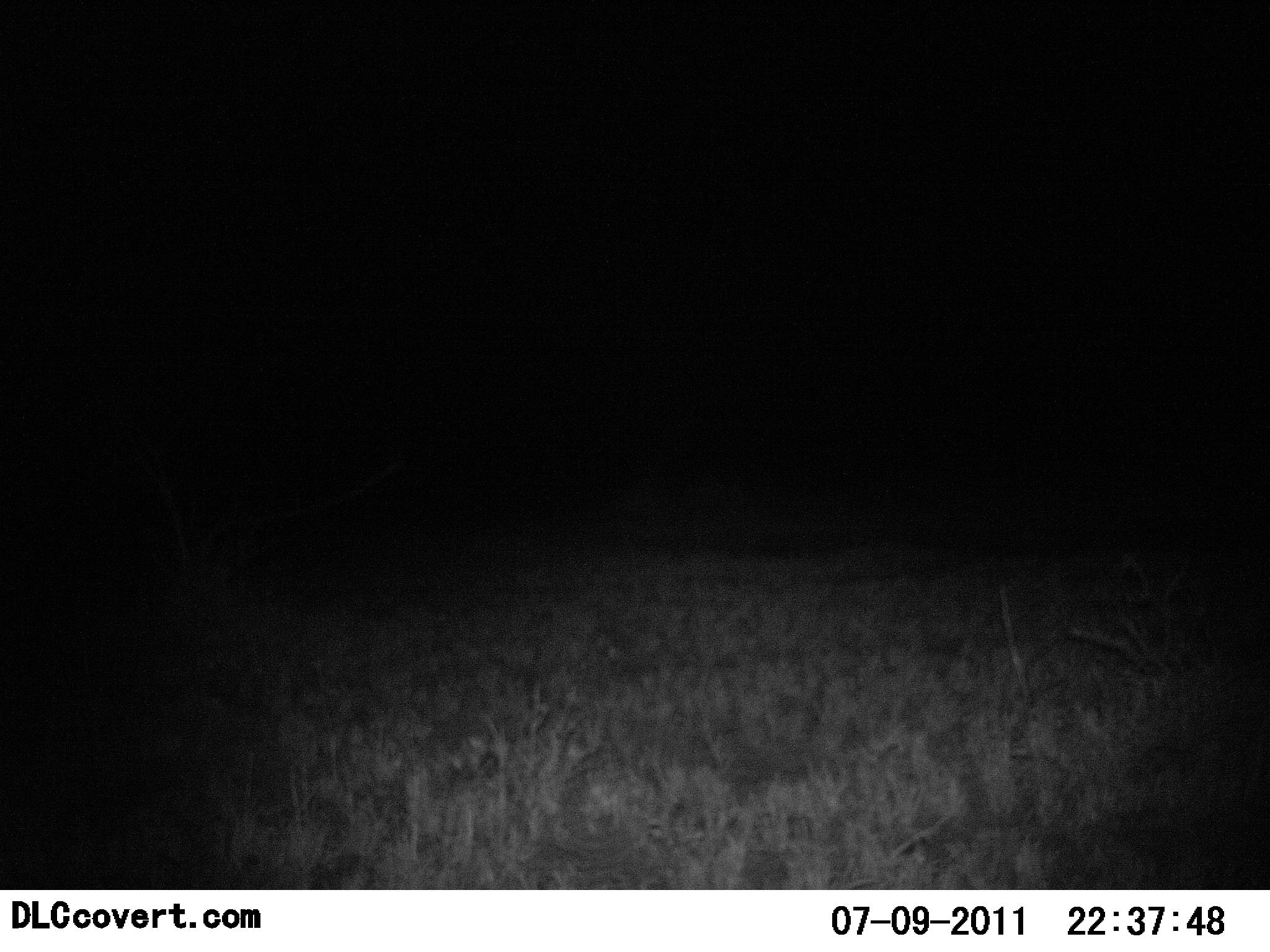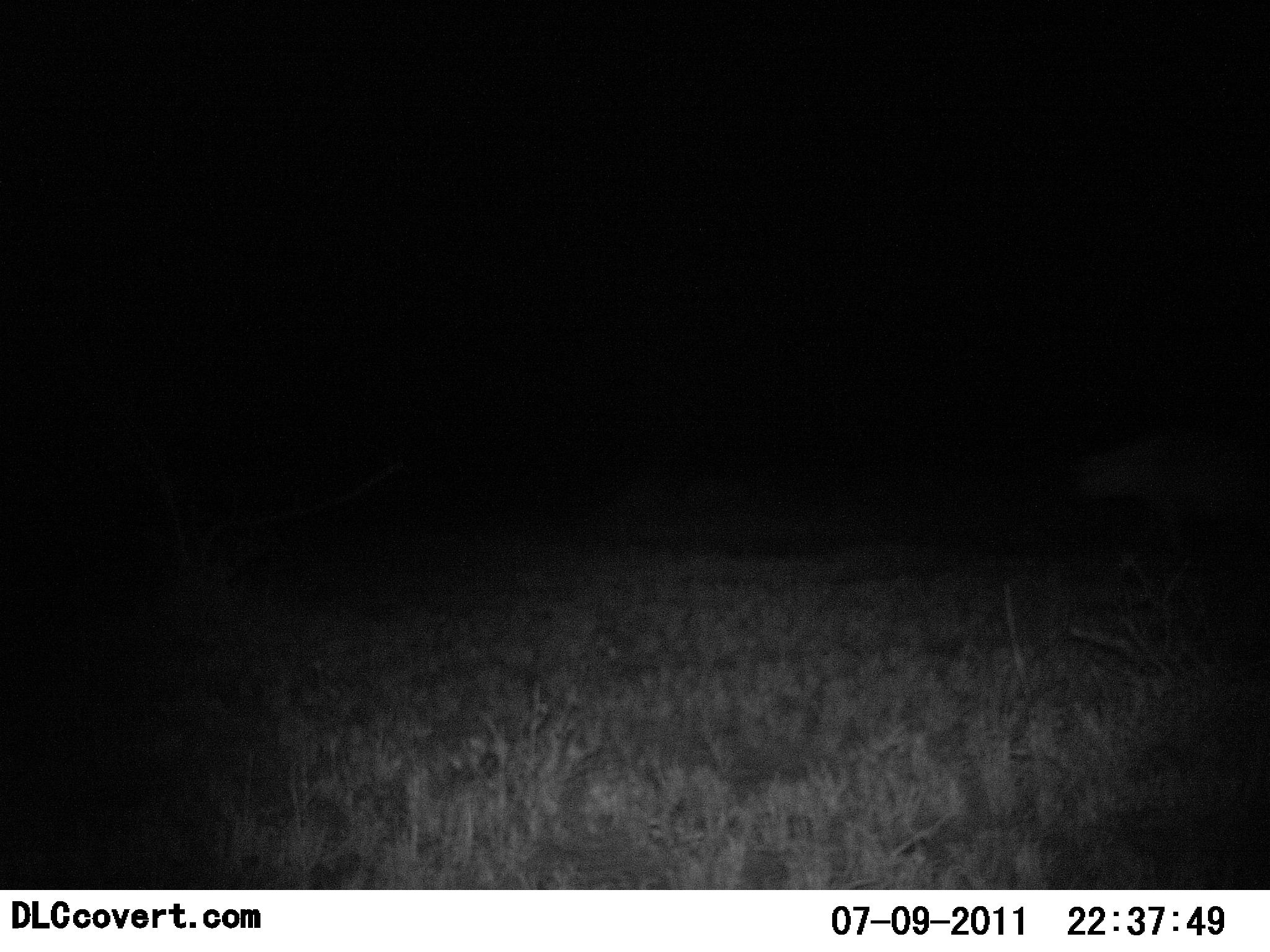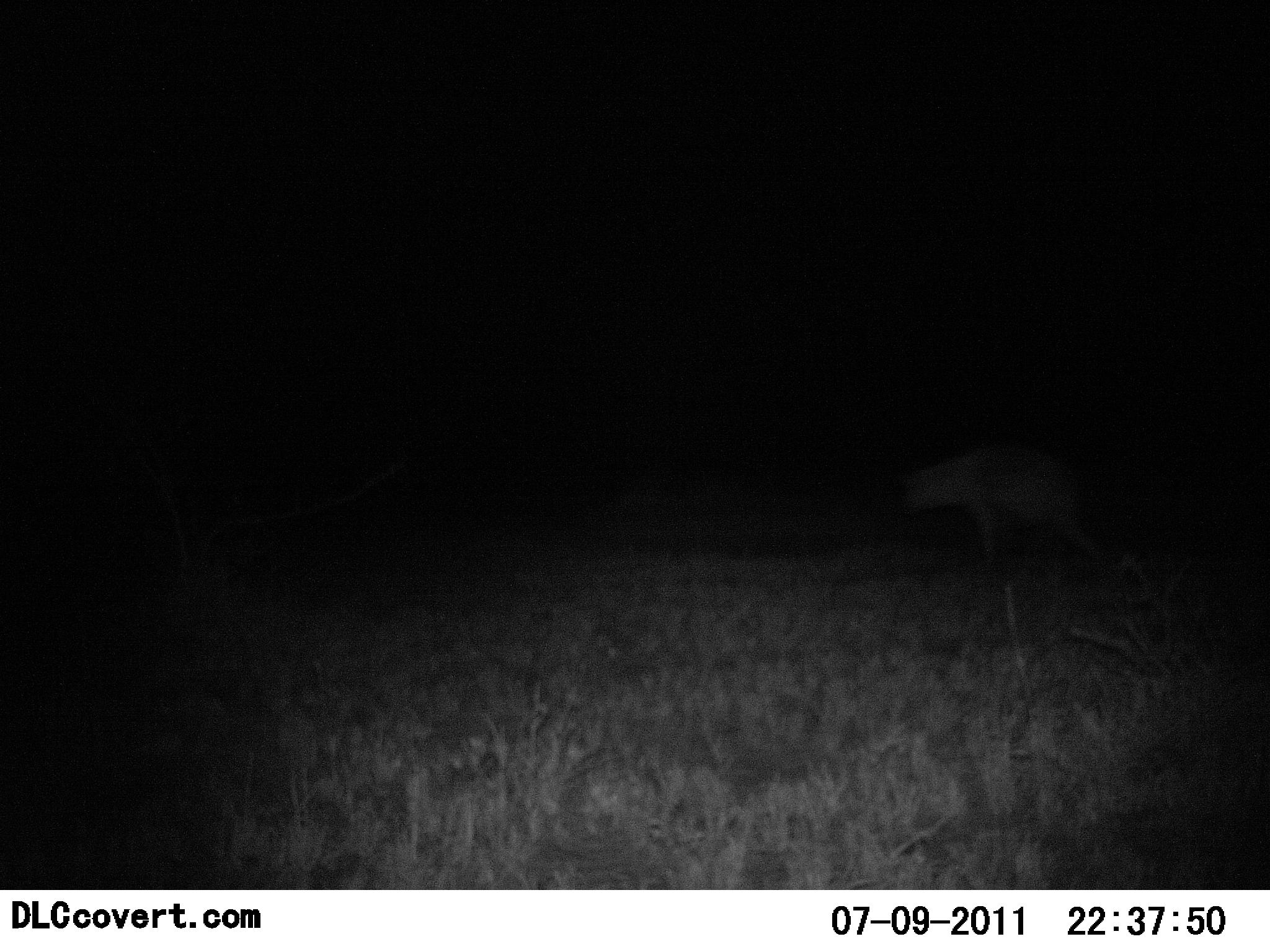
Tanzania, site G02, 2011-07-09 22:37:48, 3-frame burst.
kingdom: Animalia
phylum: Chordata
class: Mammalia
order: Carnivora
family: Hyaenidae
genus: Crocuta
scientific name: Crocuta crocuta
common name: spotted hyena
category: hyenaspotted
Hyenaspotted (spotted hyena) (Crocuta crocuta), count 1. Behavior (volunteer vote fractions): standing 0%, resting 0%, moving 100%, interacting 0%. Young present (vote fraction): 0%. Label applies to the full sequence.